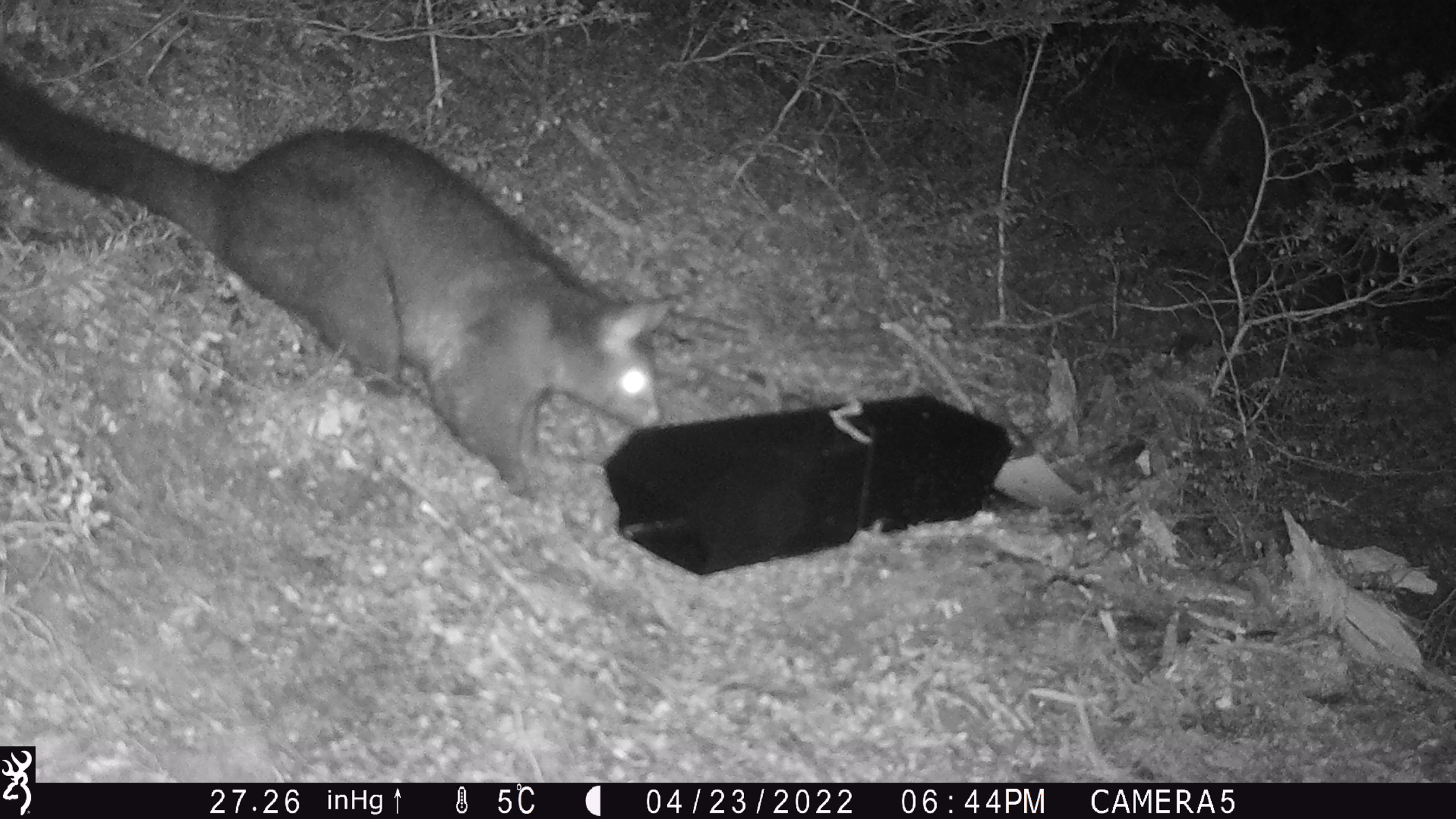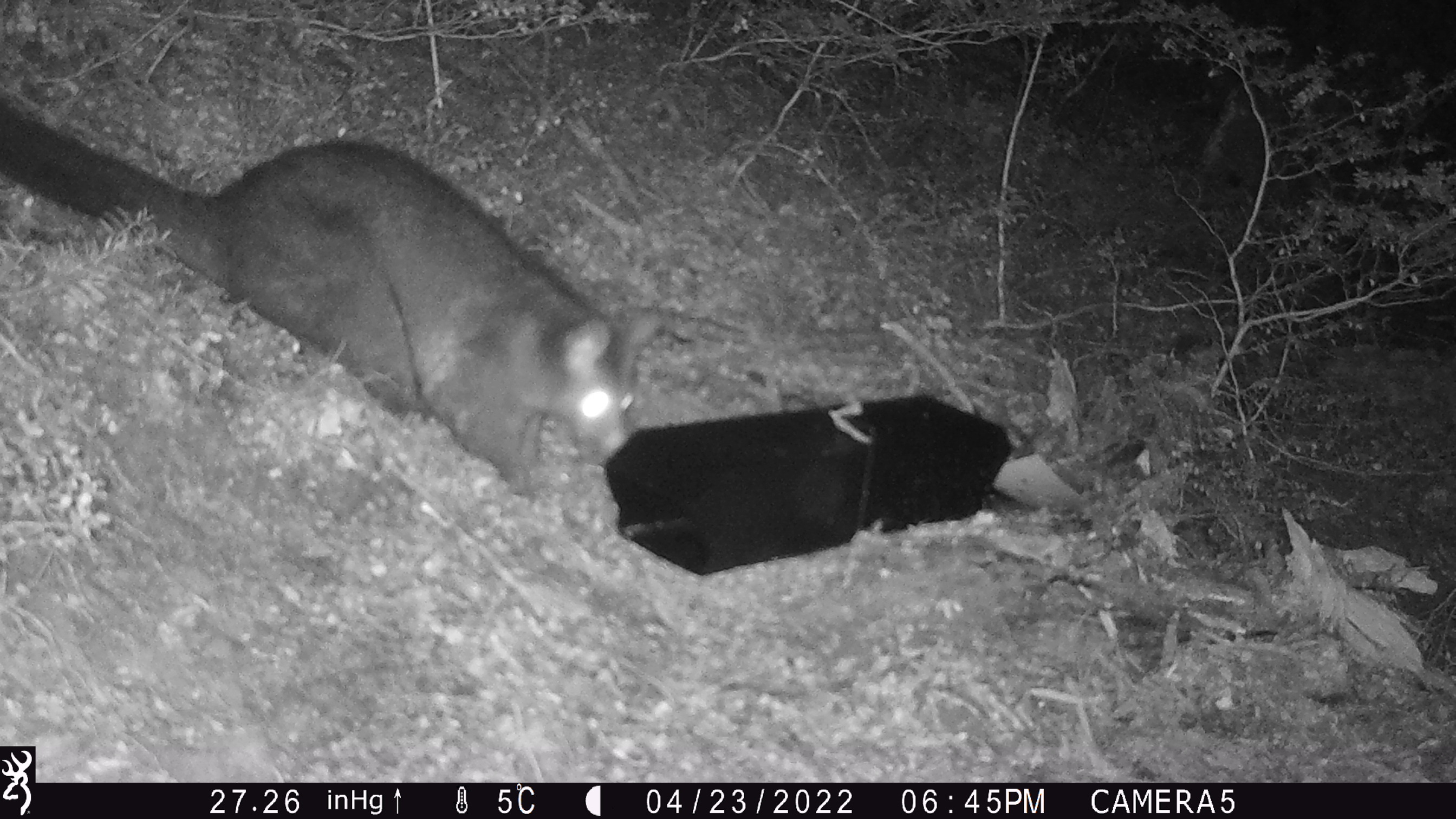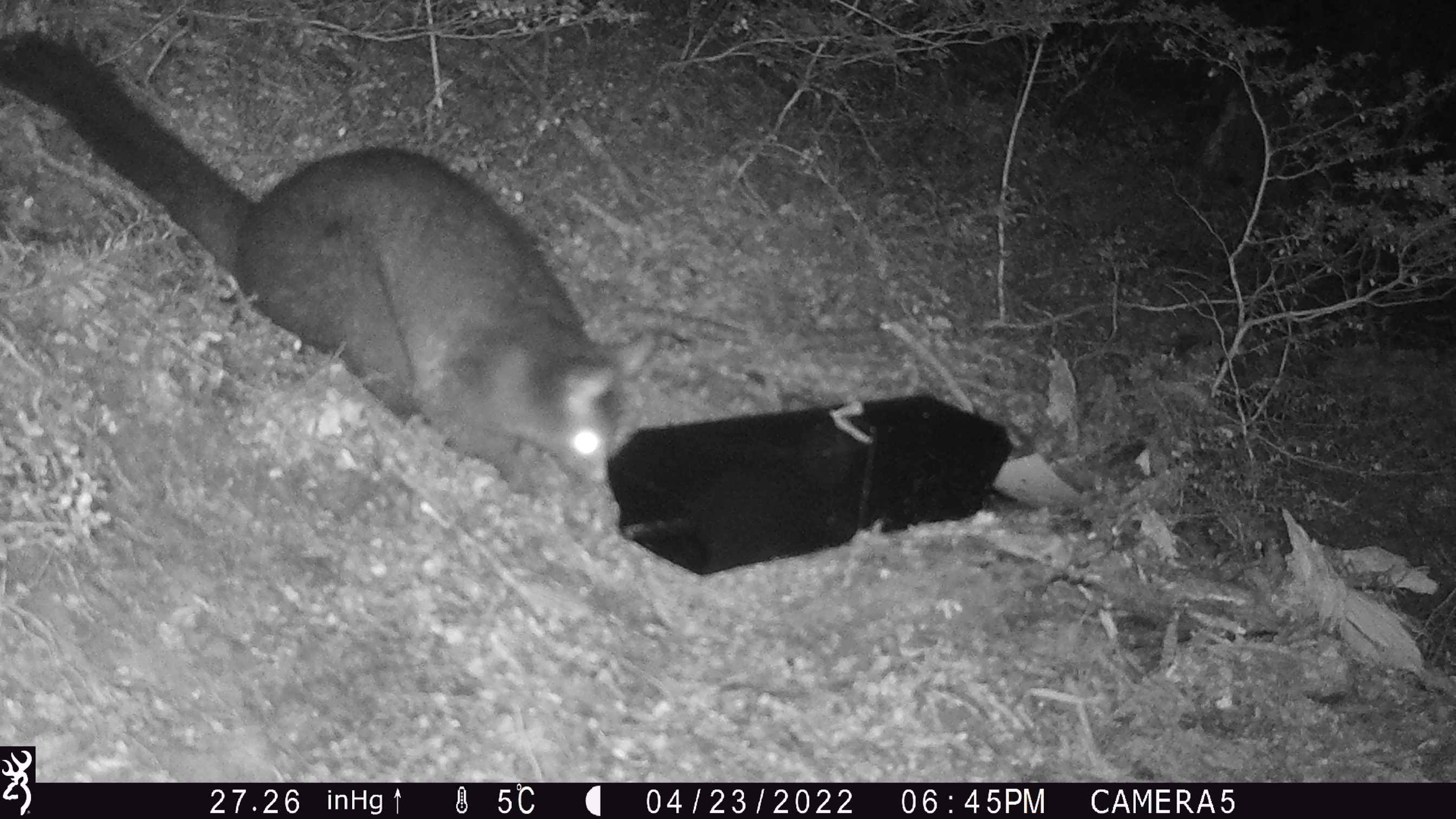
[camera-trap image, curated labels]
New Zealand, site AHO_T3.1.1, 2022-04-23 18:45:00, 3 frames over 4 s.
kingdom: Animalia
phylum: Chordata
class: Mammalia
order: Diprotodontia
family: Phalangeridae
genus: Trichosurus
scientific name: Trichosurus vulpecula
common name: common brushtail possum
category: possum